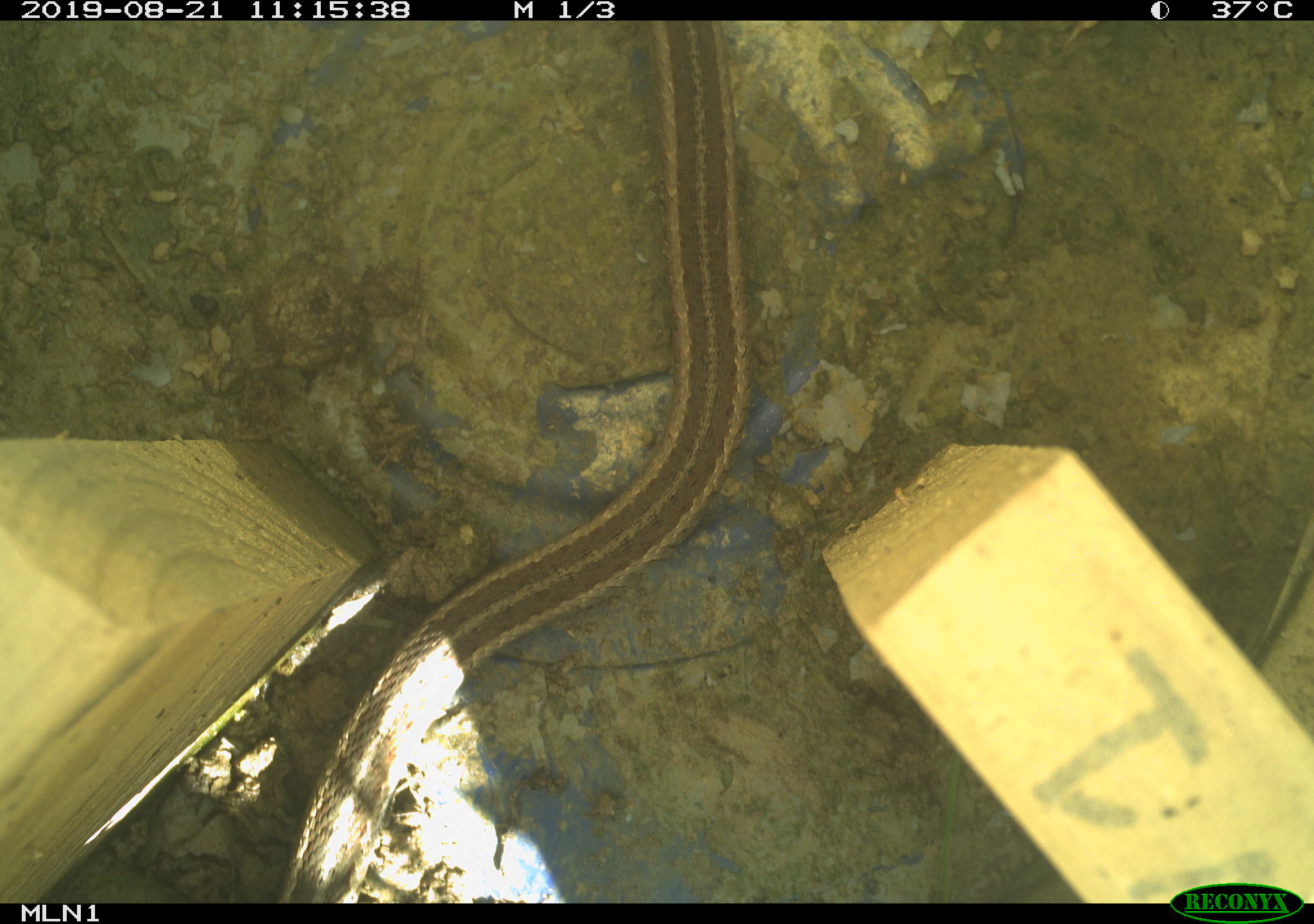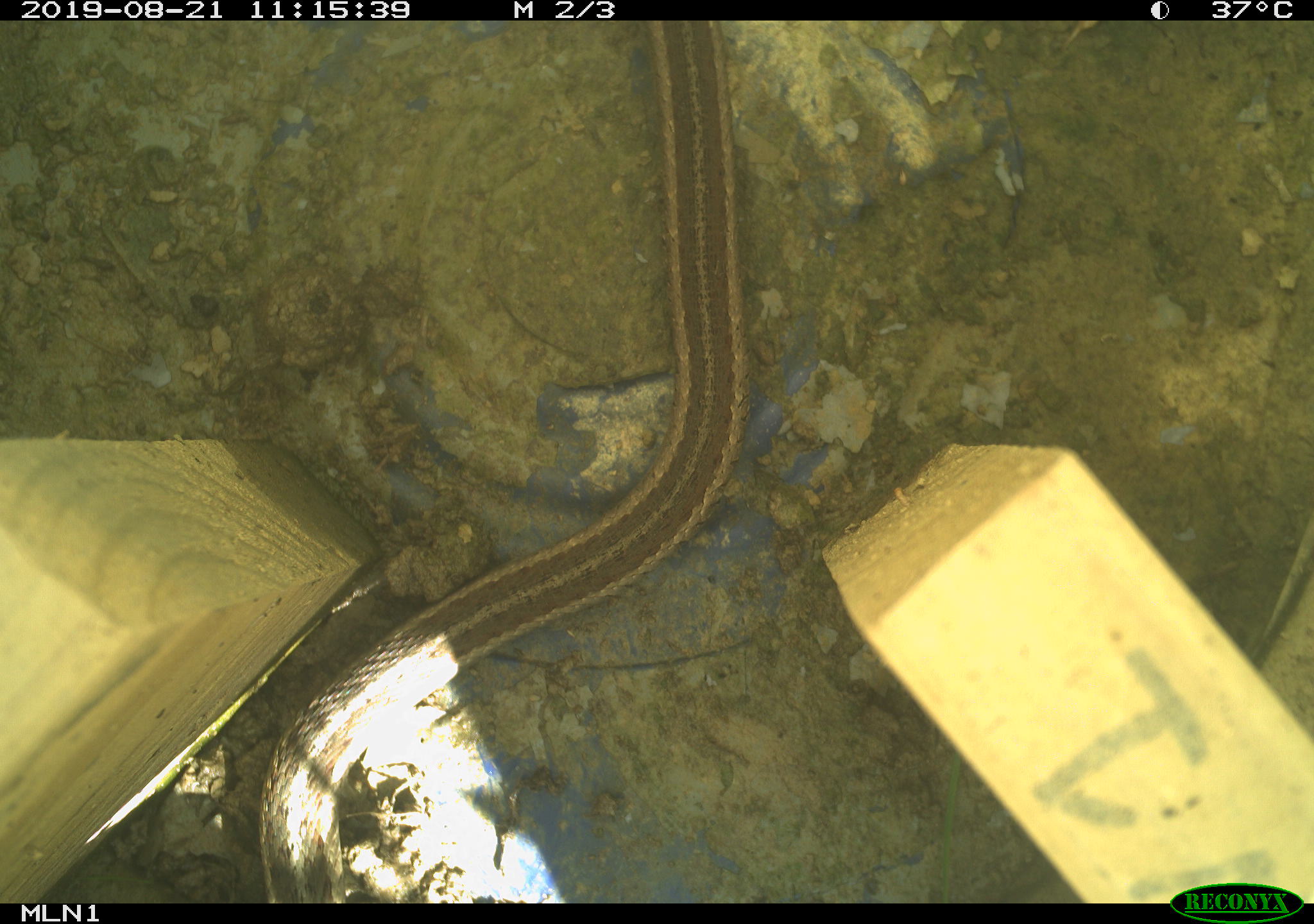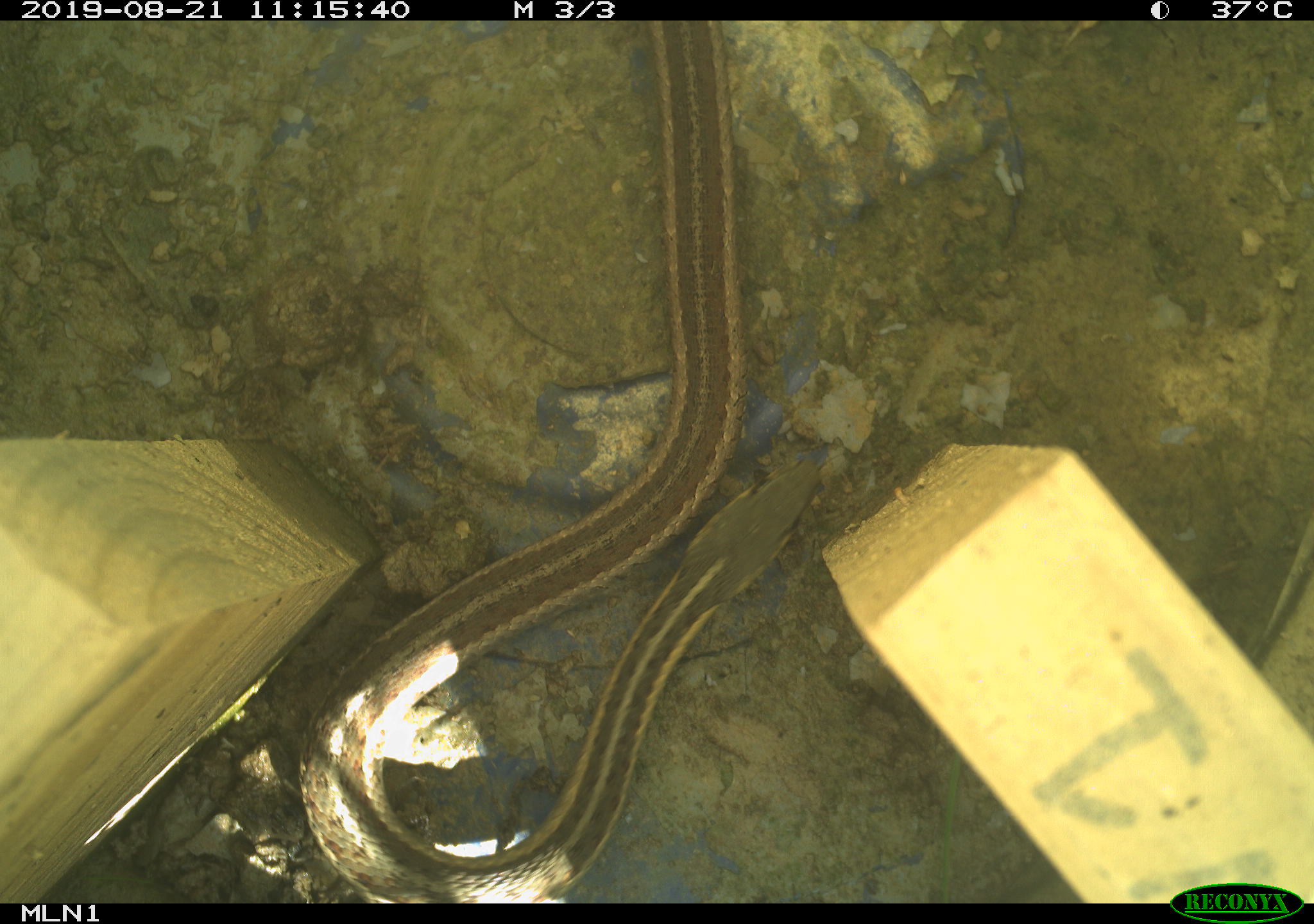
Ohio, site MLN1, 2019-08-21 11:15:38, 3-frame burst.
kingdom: Animalia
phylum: Chordata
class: Reptilia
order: Squamata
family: Colubridae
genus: Thamnophis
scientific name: Thamnophis sirtalis sirtalis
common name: eastern gartersnake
Eastern gartersnake (Thamnophis sirtalis sirtalis).